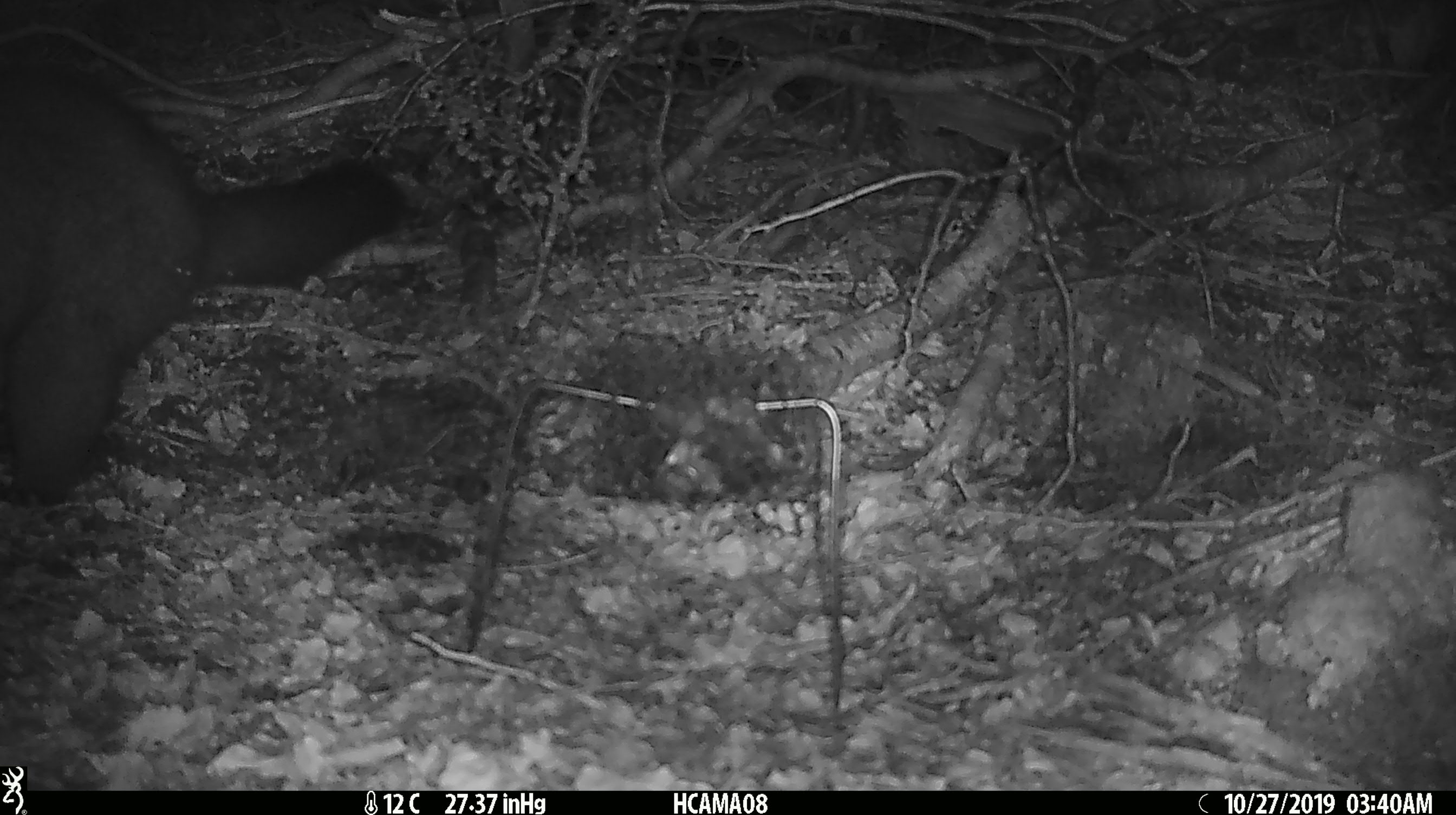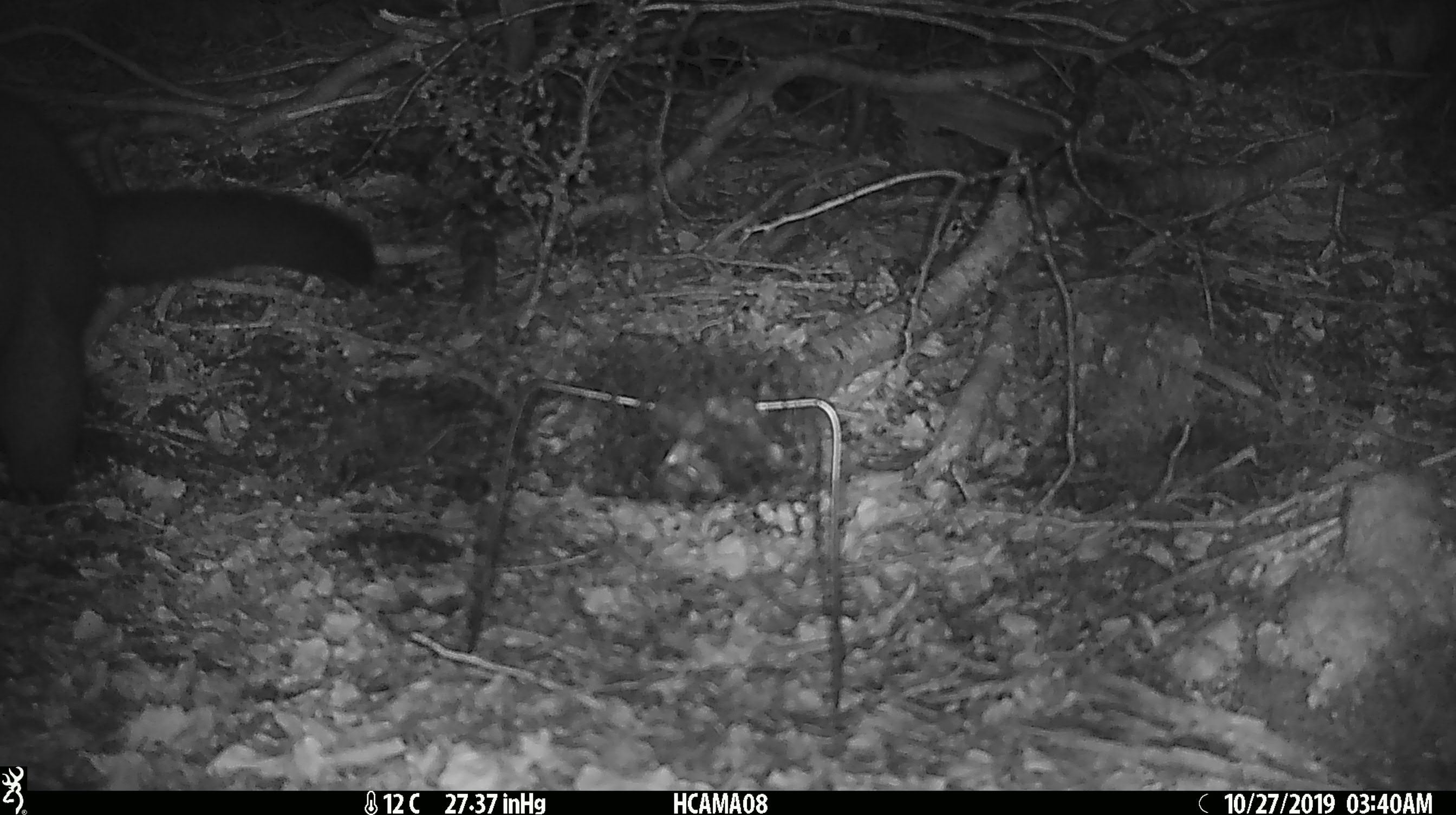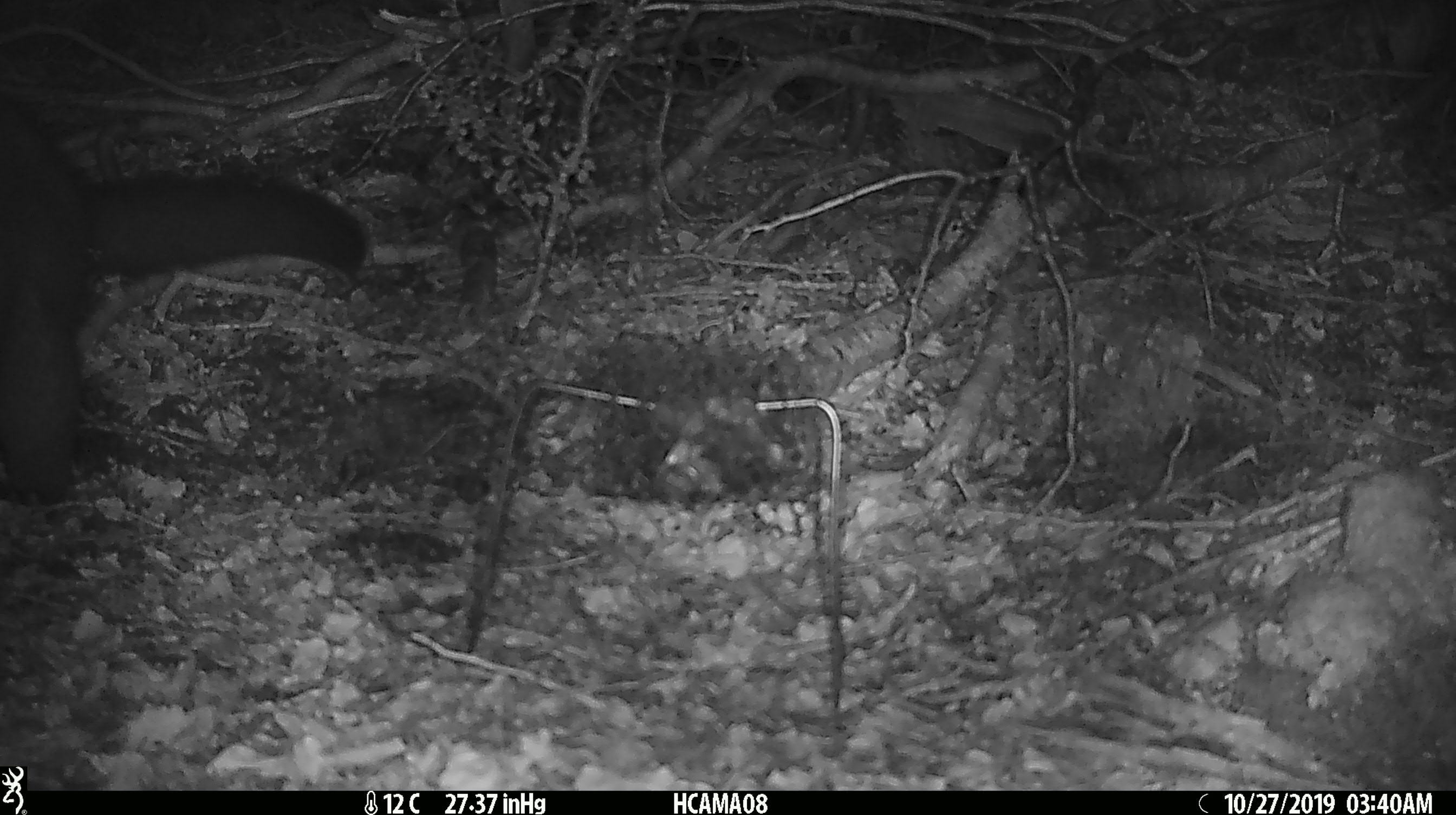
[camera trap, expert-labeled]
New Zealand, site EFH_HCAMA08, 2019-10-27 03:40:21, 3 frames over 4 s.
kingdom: Animalia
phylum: Chordata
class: Mammalia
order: Diprotodontia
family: Phalangeridae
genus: Trichosurus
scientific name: Trichosurus vulpecula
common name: common brushtail possum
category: possum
Possum (common brushtail possum) (Trichosurus vulpecula).